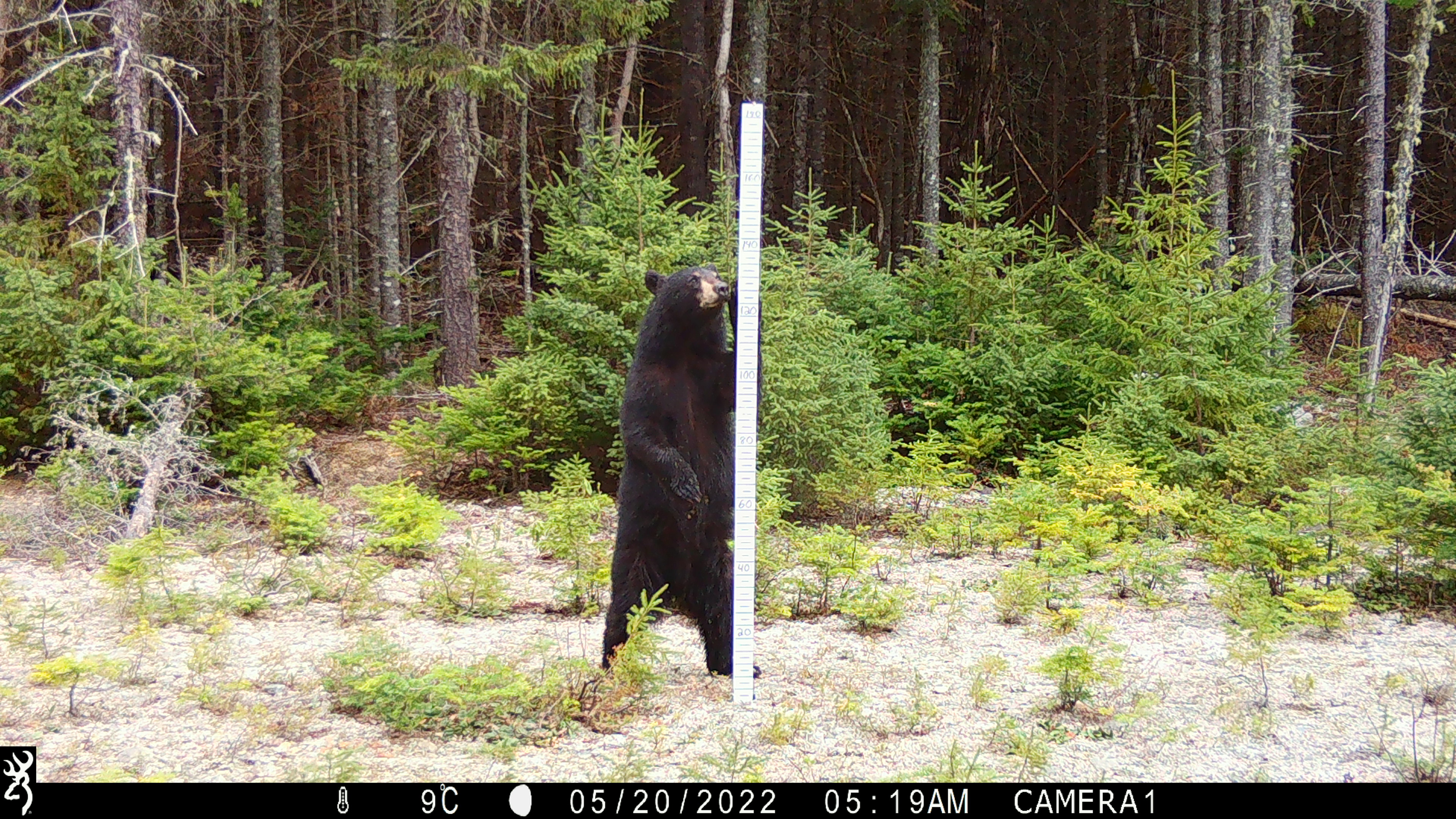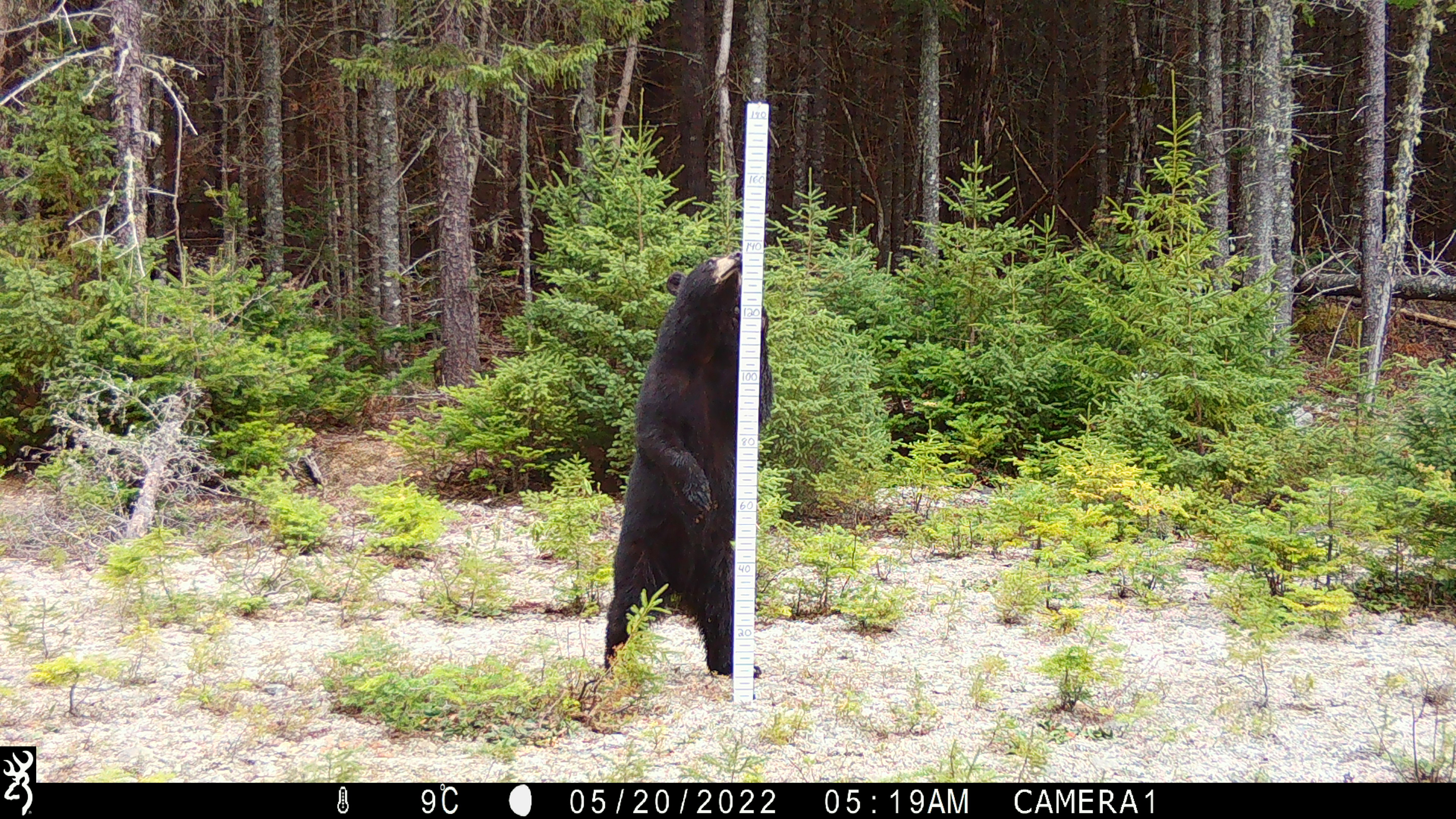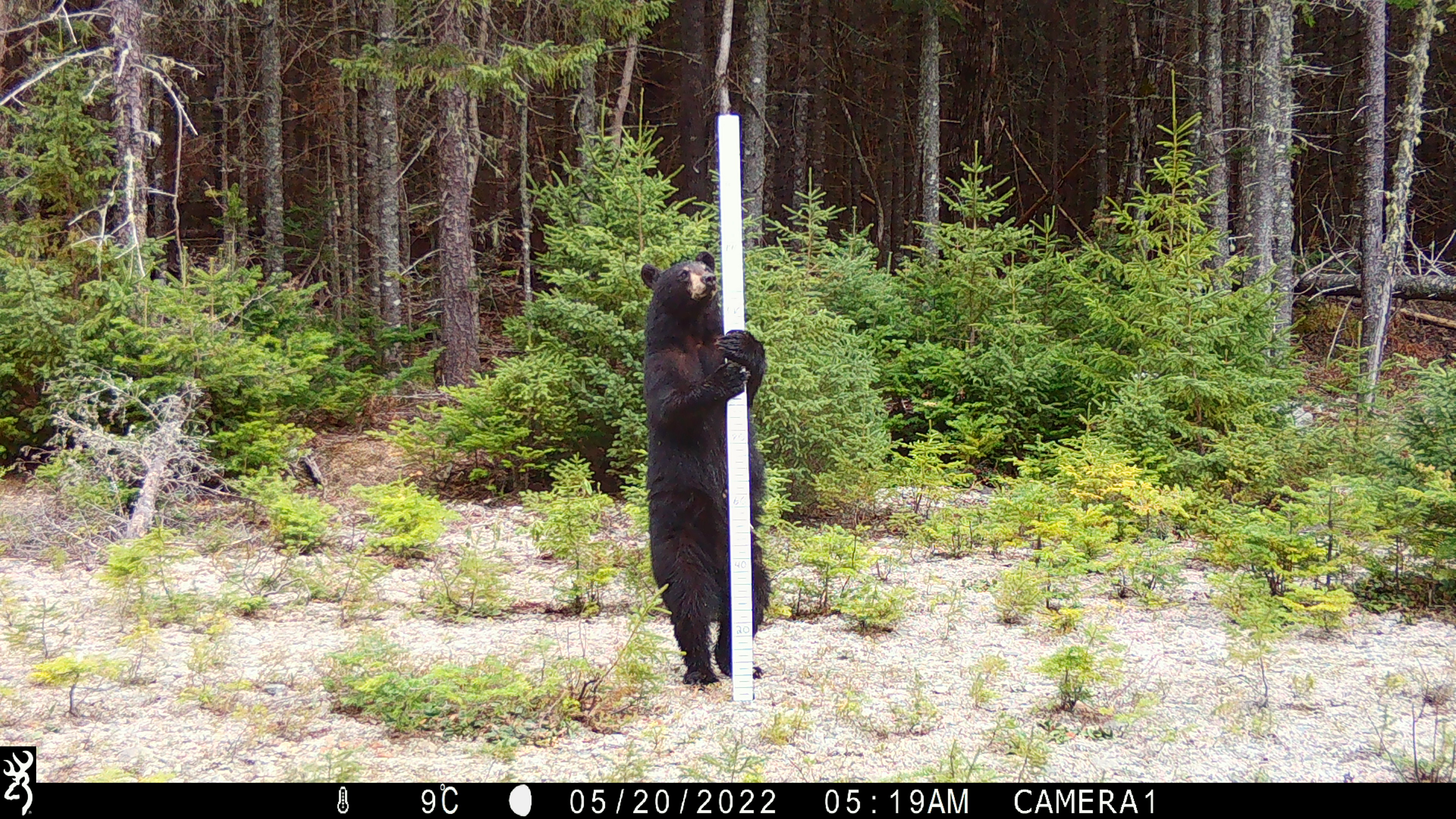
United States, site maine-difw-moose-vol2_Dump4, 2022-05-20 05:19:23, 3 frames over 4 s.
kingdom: Animalia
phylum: Chordata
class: Mammalia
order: Carnivora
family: Ursidae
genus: Ursus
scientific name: Ursus americanus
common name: black bear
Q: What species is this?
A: Black bear (Ursus americanus).